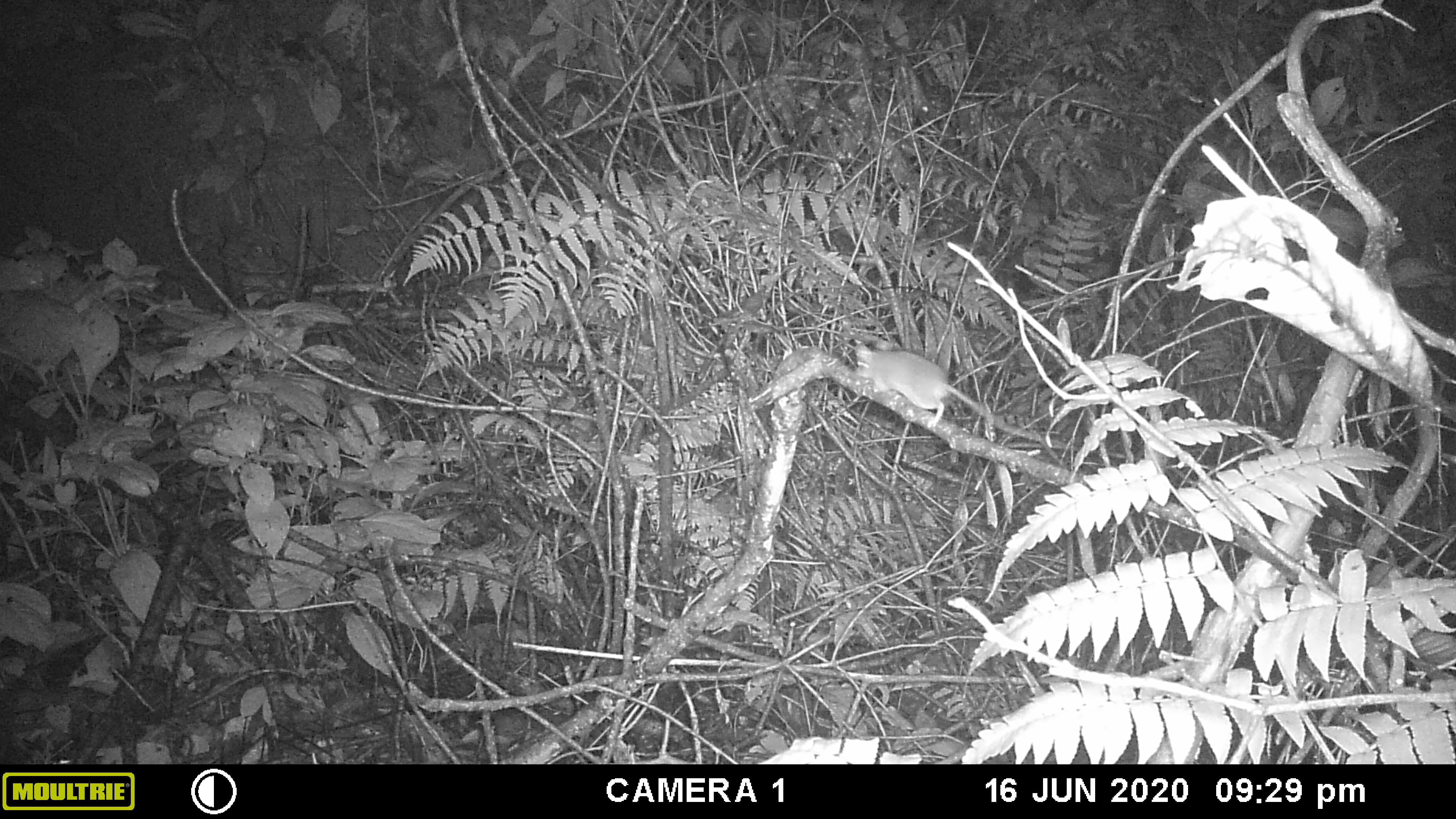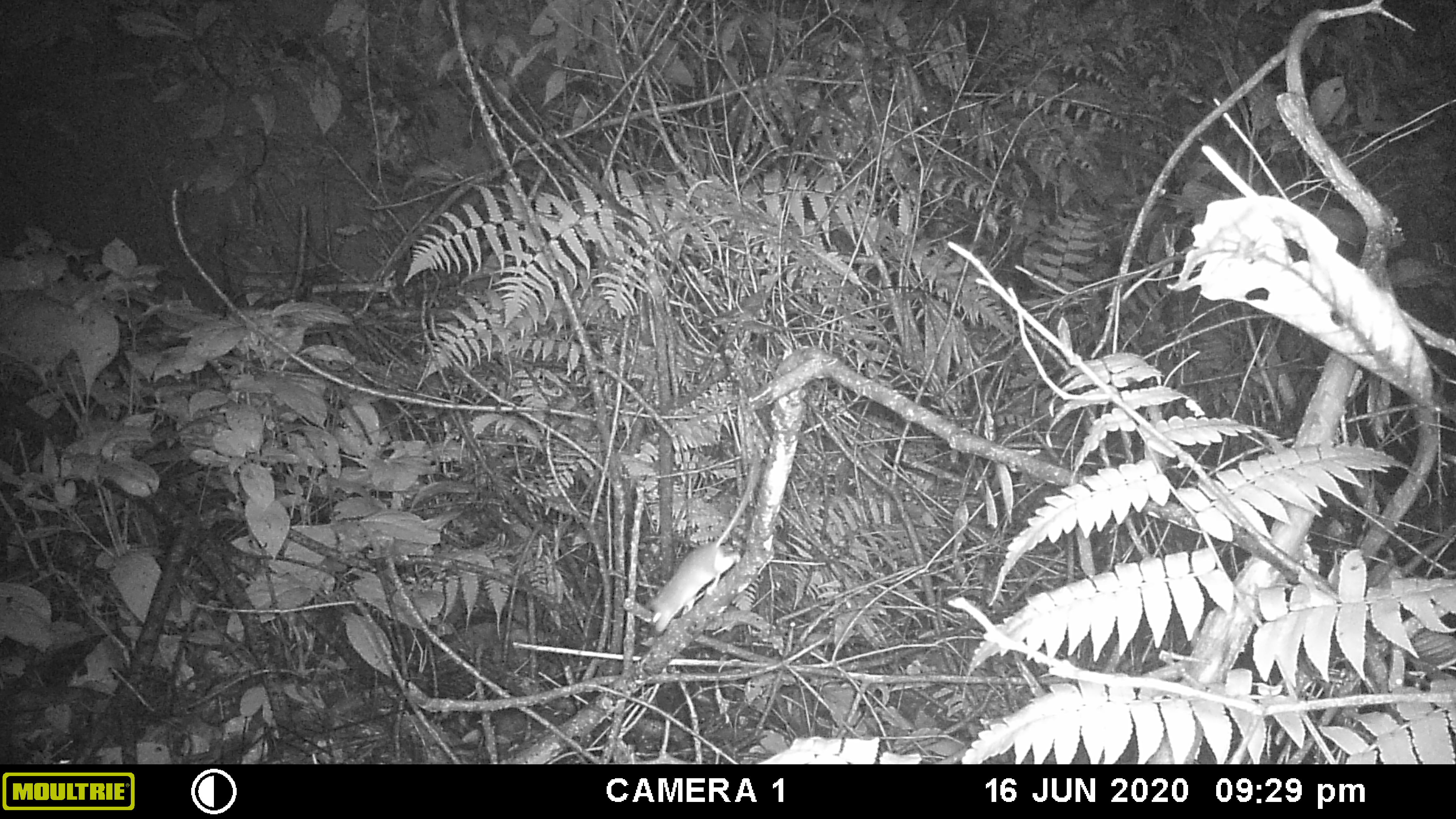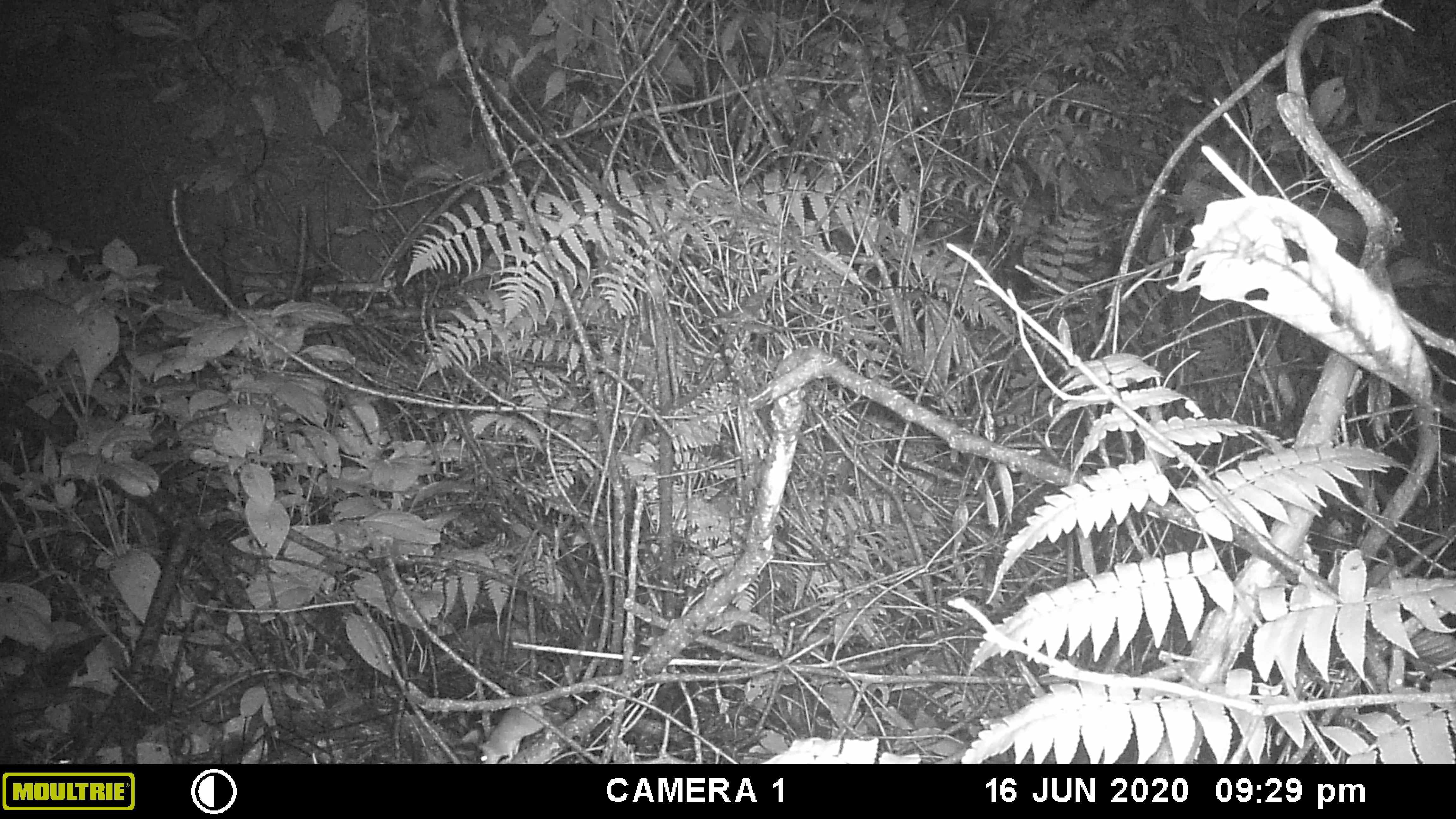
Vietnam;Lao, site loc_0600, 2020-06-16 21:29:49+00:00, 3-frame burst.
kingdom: Animalia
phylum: Chordata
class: Mammalia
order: Rodentia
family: Muridae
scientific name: Muridae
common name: old-world mice and rats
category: unidentified murid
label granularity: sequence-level